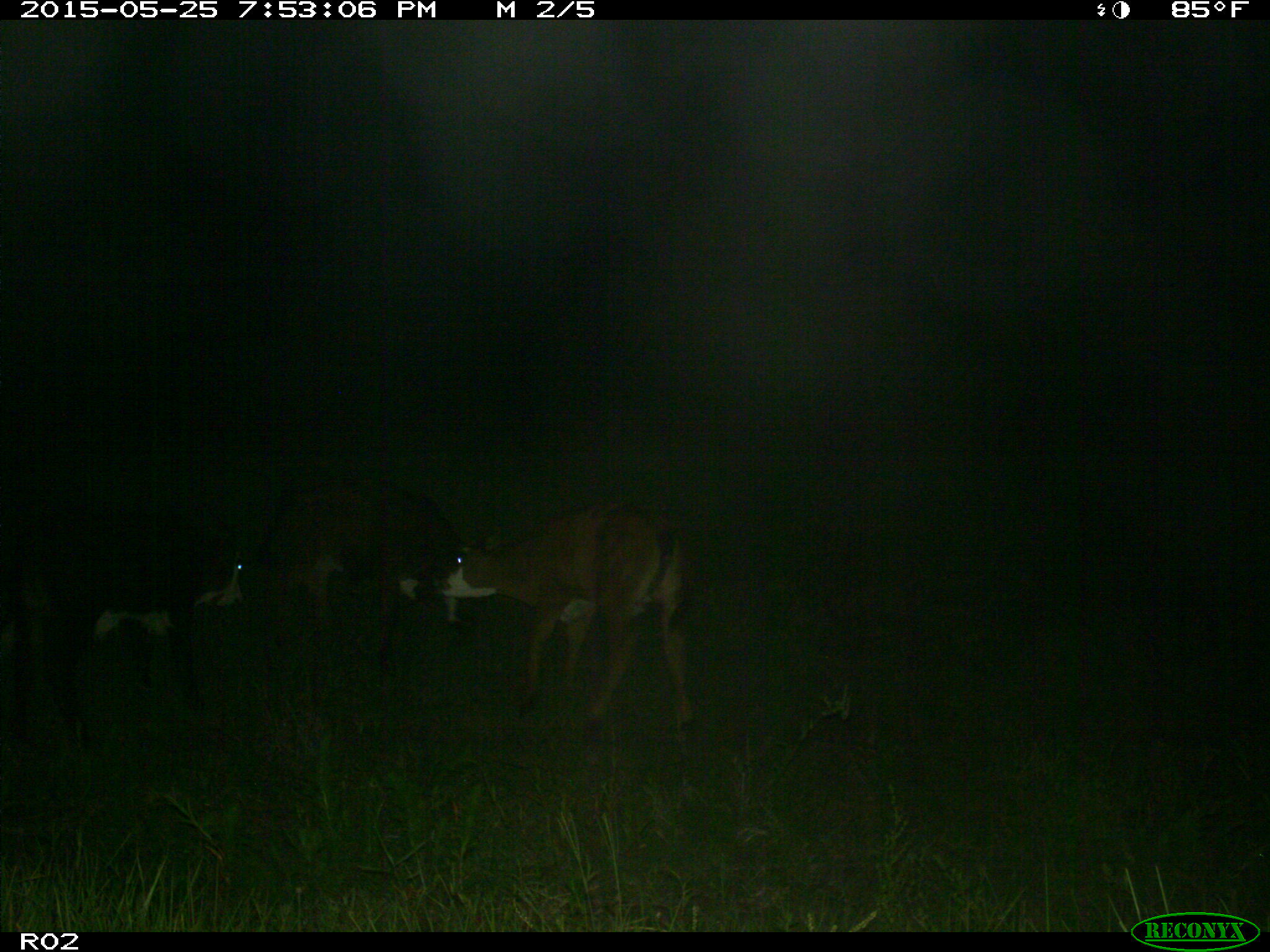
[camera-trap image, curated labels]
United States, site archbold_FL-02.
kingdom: Animalia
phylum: Chordata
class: Mammalia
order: Artiodactyla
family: Bovidae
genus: Bos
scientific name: Bos taurus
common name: domestic cow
Bos taurus (domestic cow).